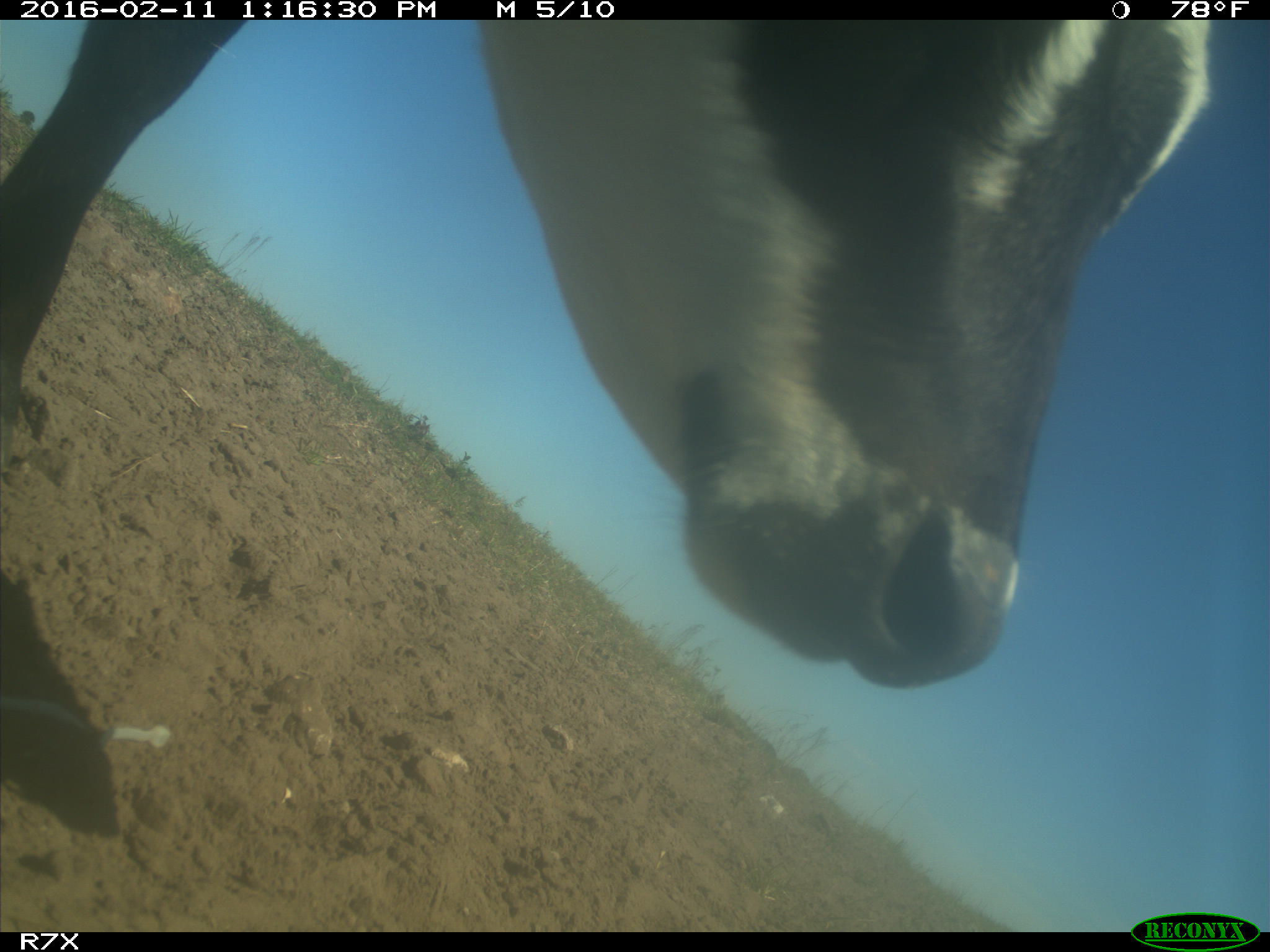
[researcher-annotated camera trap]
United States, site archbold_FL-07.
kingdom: Animalia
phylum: Chordata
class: Mammalia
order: Artiodactyla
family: Bovidae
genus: Bos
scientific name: Bos taurus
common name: domestic cow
Bos taurus (domestic cow).